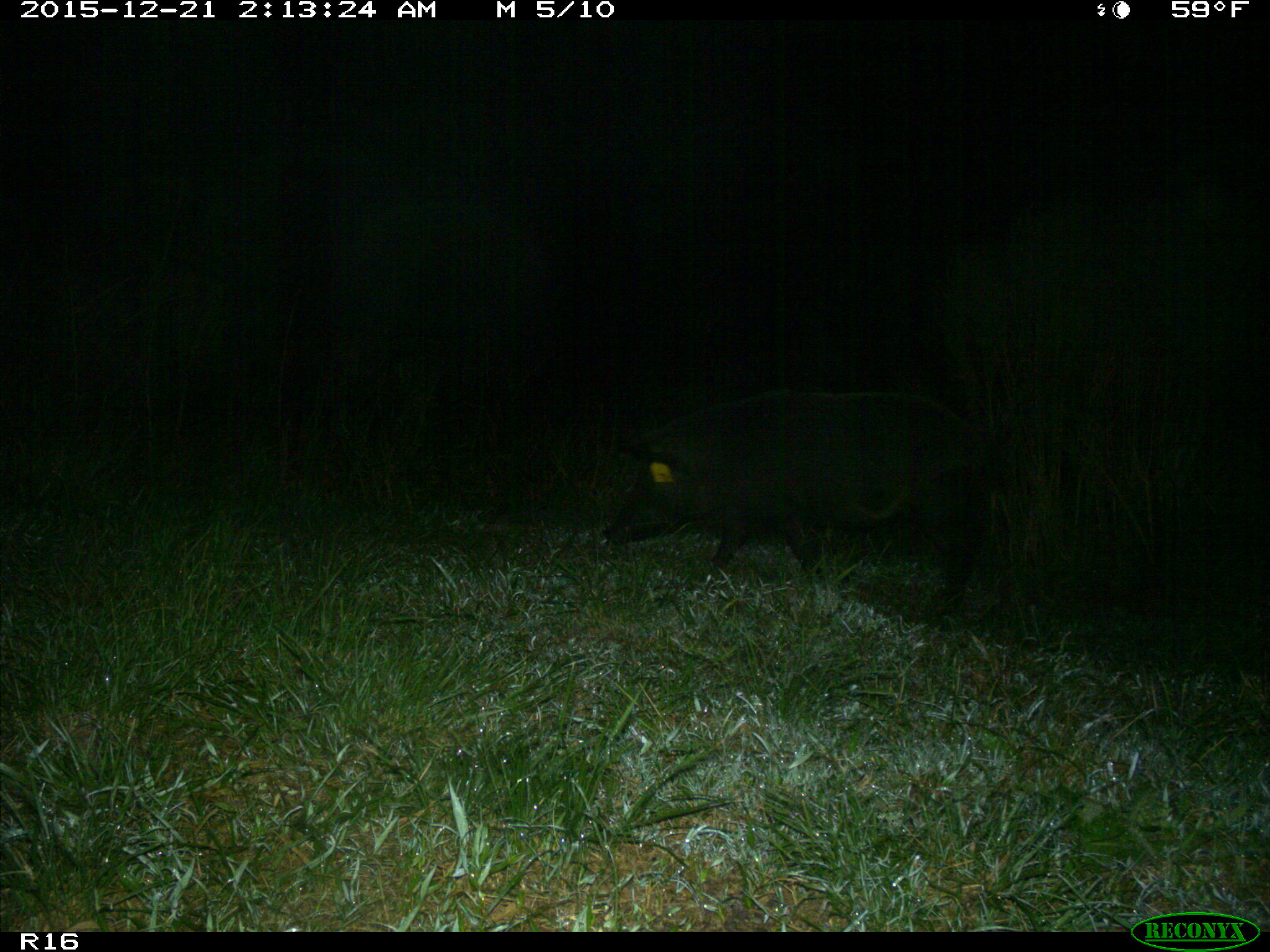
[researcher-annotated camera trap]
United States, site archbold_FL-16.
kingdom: Animalia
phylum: Chordata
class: Mammalia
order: Artiodactyla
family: Suidae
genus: Sus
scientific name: Sus scrofa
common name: wild boar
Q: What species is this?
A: Sus scrofa (wild boar).